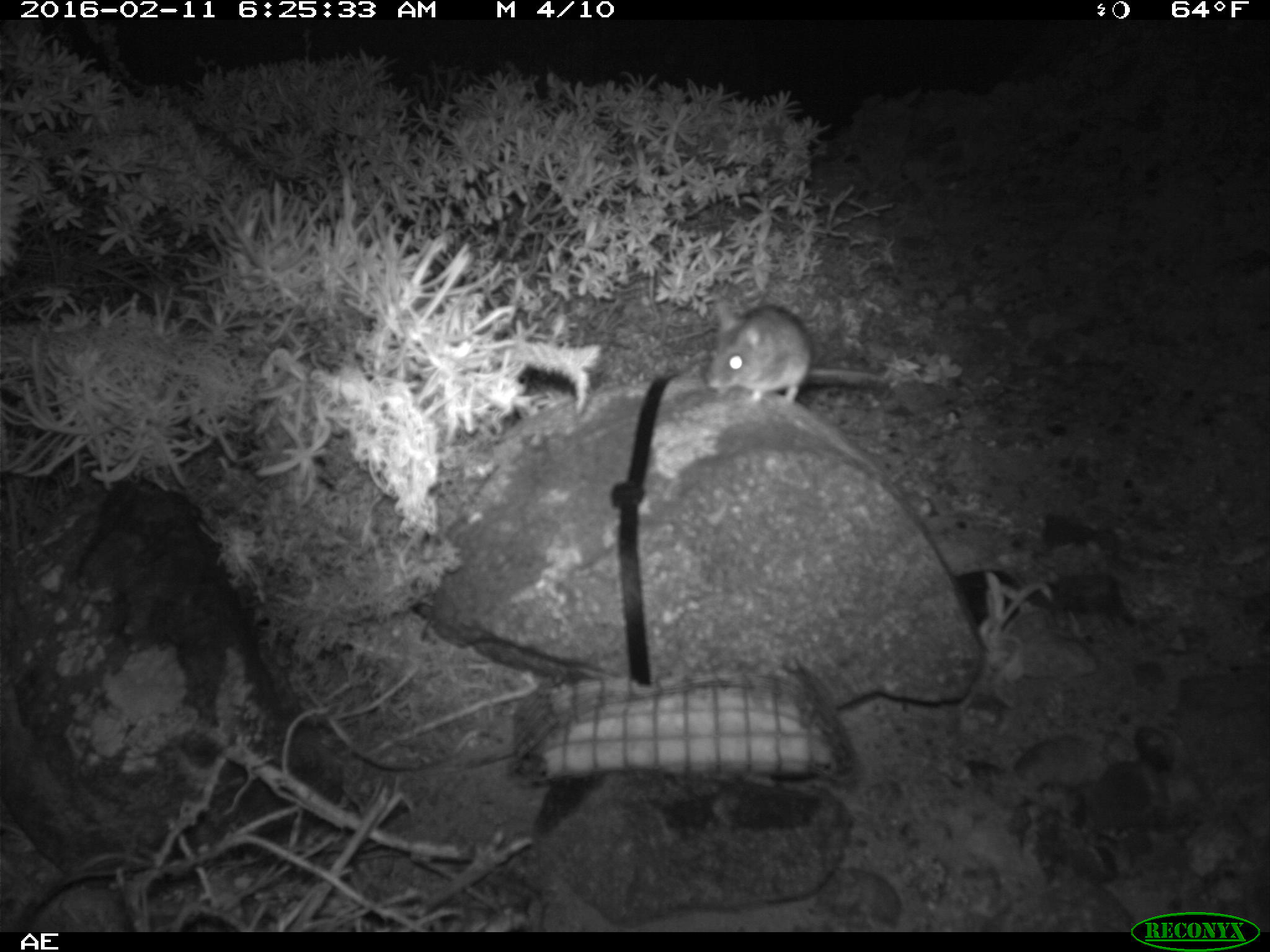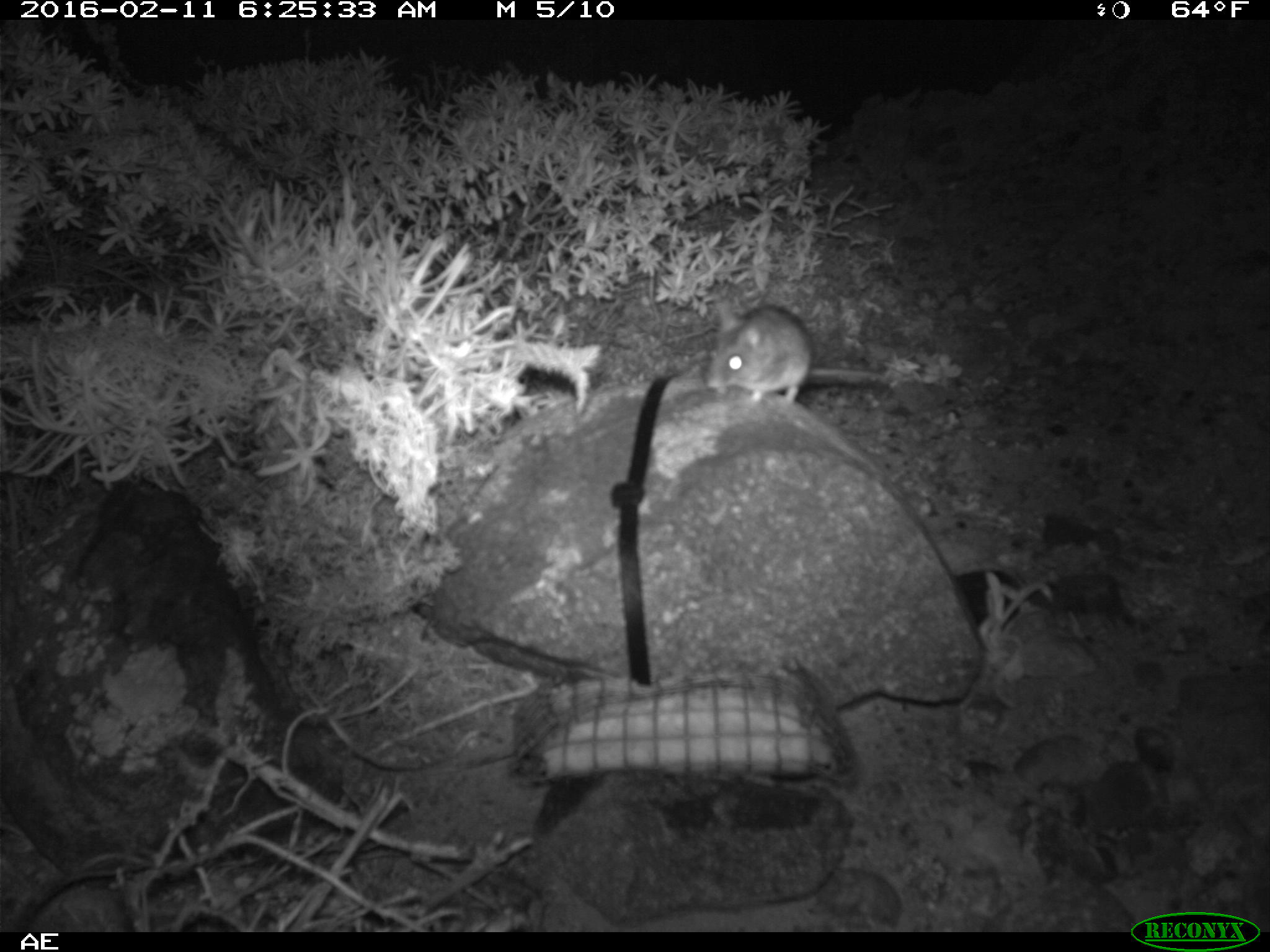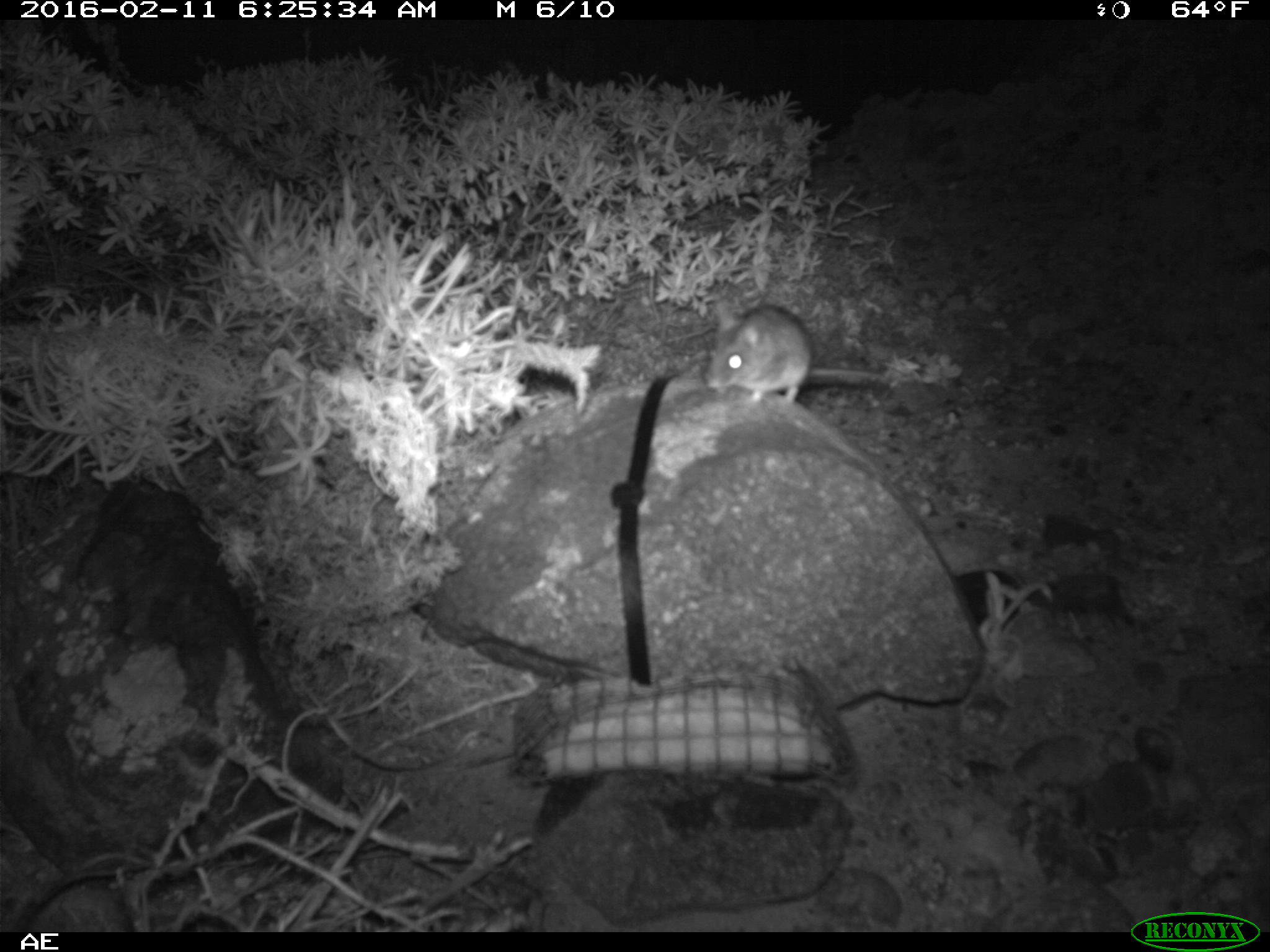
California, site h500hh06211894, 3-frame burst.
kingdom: Animalia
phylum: Chordata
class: Mammalia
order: Rodentia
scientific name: Rodentia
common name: rodent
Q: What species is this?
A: Rodent (Rodentia).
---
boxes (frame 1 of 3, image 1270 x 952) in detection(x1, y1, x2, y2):
rodent: detection(706, 283, 888, 413)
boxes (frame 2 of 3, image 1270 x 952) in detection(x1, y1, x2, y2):
rodent: detection(703, 300, 884, 403)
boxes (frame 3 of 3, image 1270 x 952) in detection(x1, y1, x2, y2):
rodent: detection(704, 300, 881, 405)